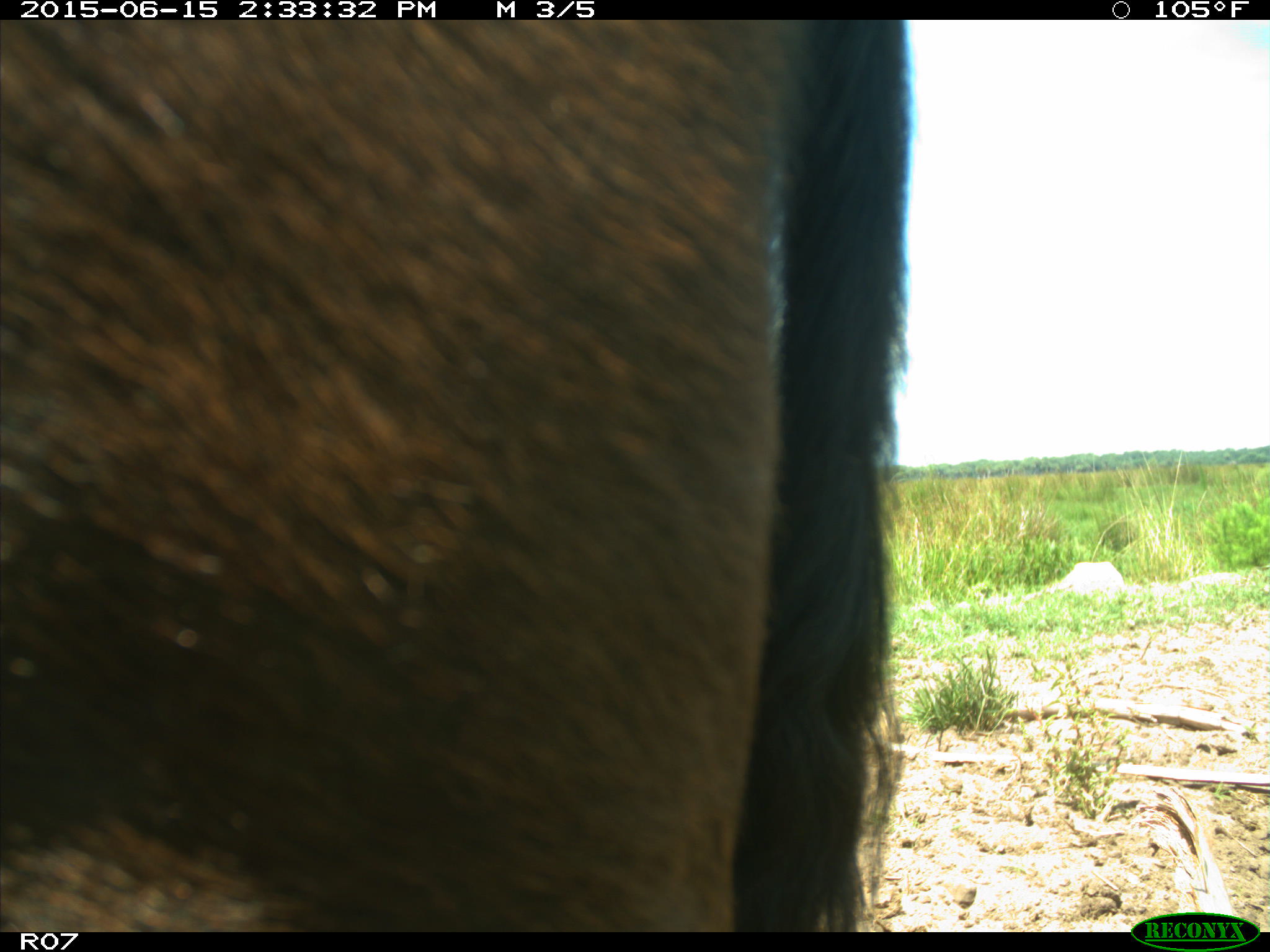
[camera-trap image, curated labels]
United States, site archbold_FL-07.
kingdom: Animalia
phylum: Chordata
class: Mammalia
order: Artiodactyla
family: Bovidae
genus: Bos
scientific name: Bos taurus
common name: domestic cow